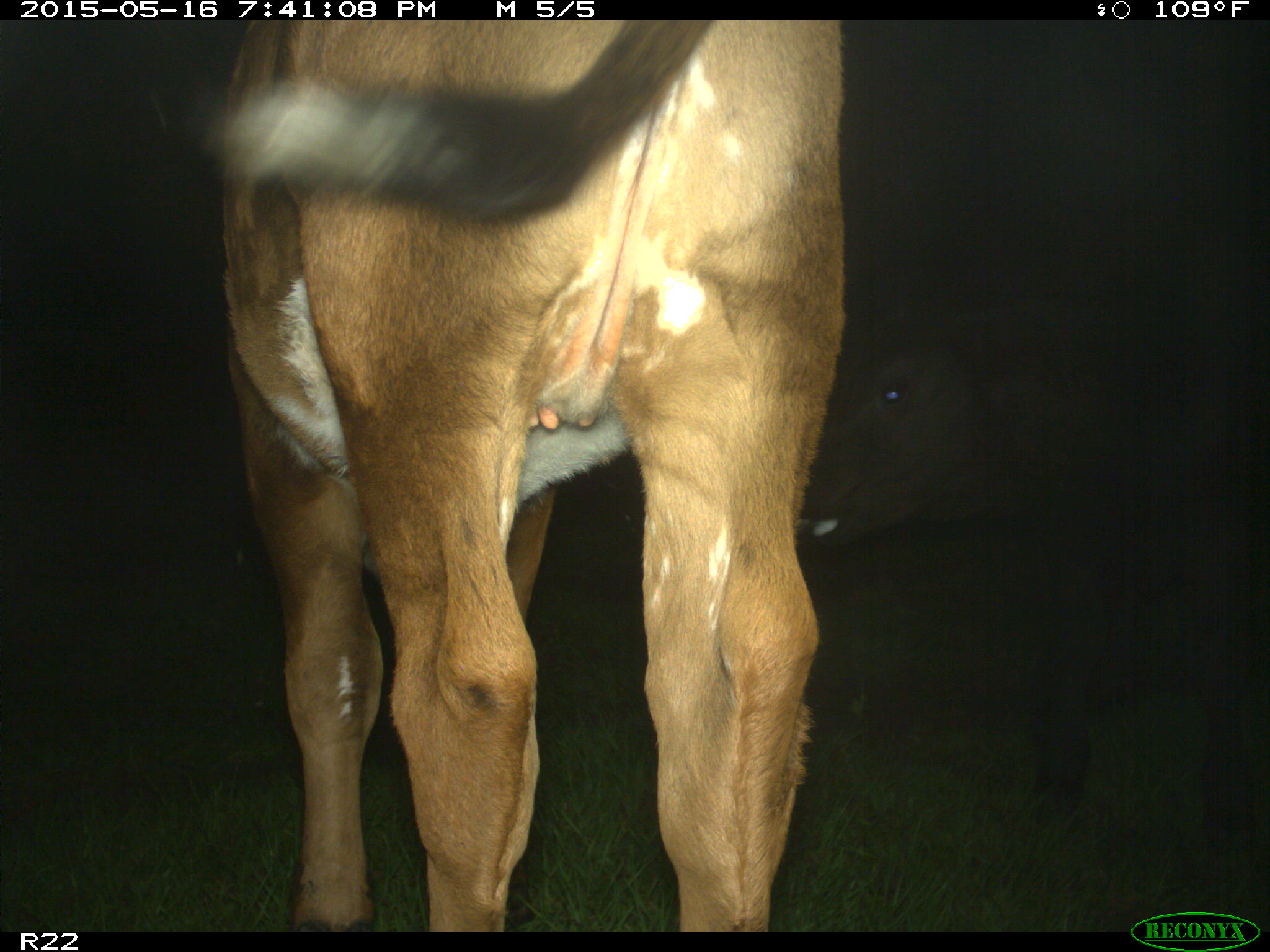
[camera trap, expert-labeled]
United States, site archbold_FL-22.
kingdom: Animalia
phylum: Chordata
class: Mammalia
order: Artiodactyla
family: Bovidae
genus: Bos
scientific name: Bos taurus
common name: domestic cow